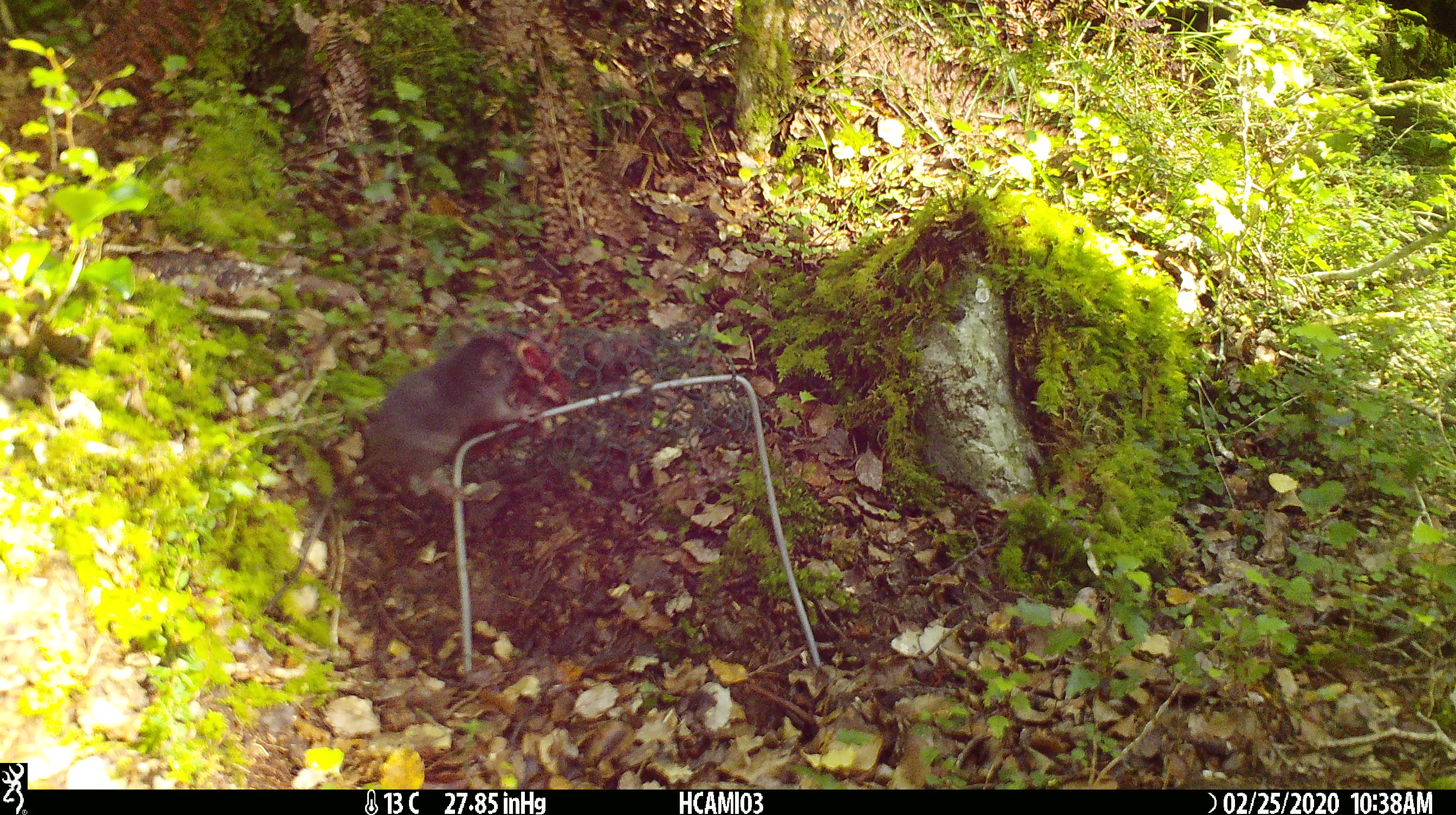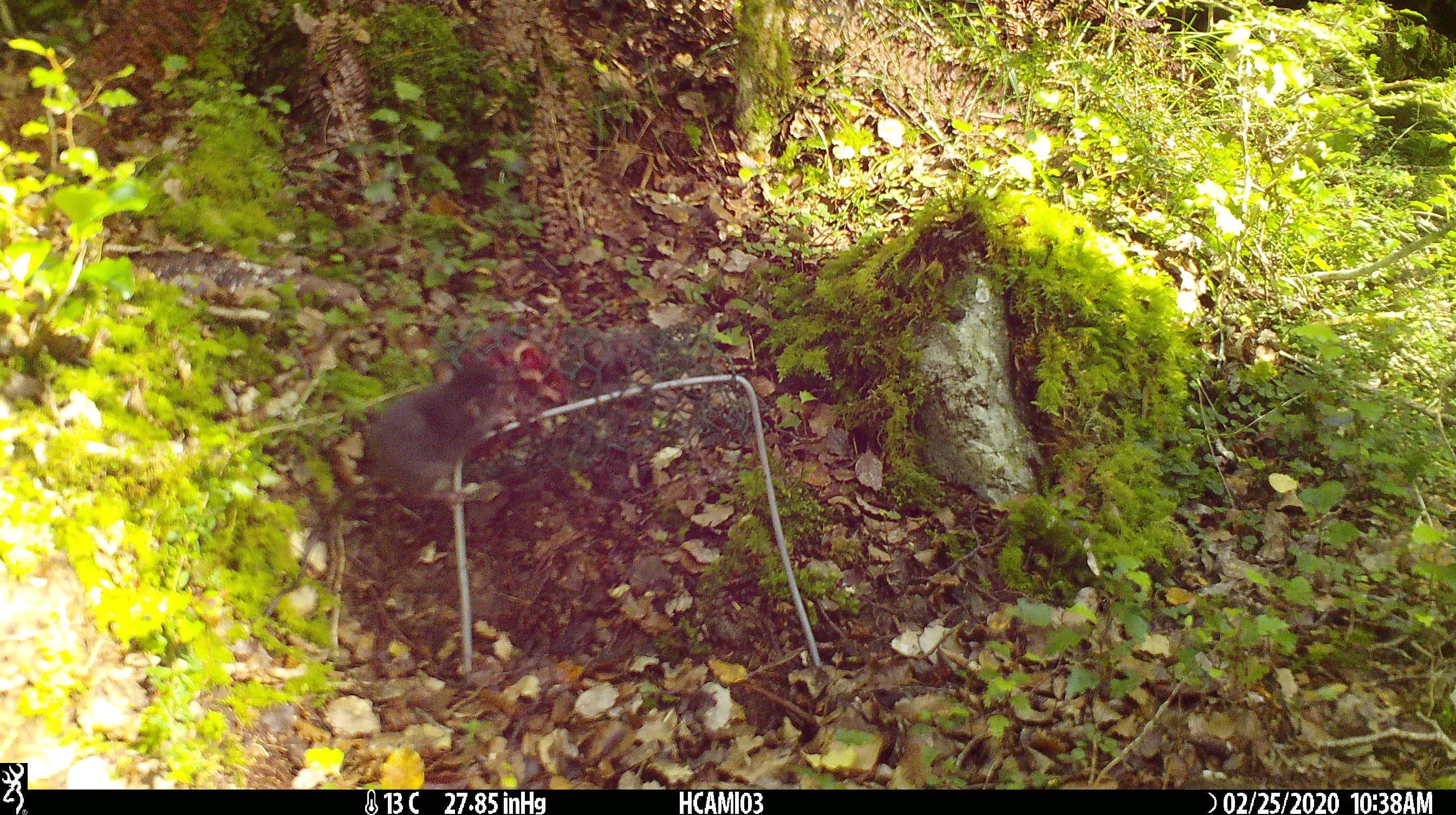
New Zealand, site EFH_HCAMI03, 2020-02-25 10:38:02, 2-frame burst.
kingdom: Animalia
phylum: Chordata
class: Mammalia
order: Rodentia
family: Muridae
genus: Mus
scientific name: Mus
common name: mouse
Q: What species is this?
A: Mouse (Mus).